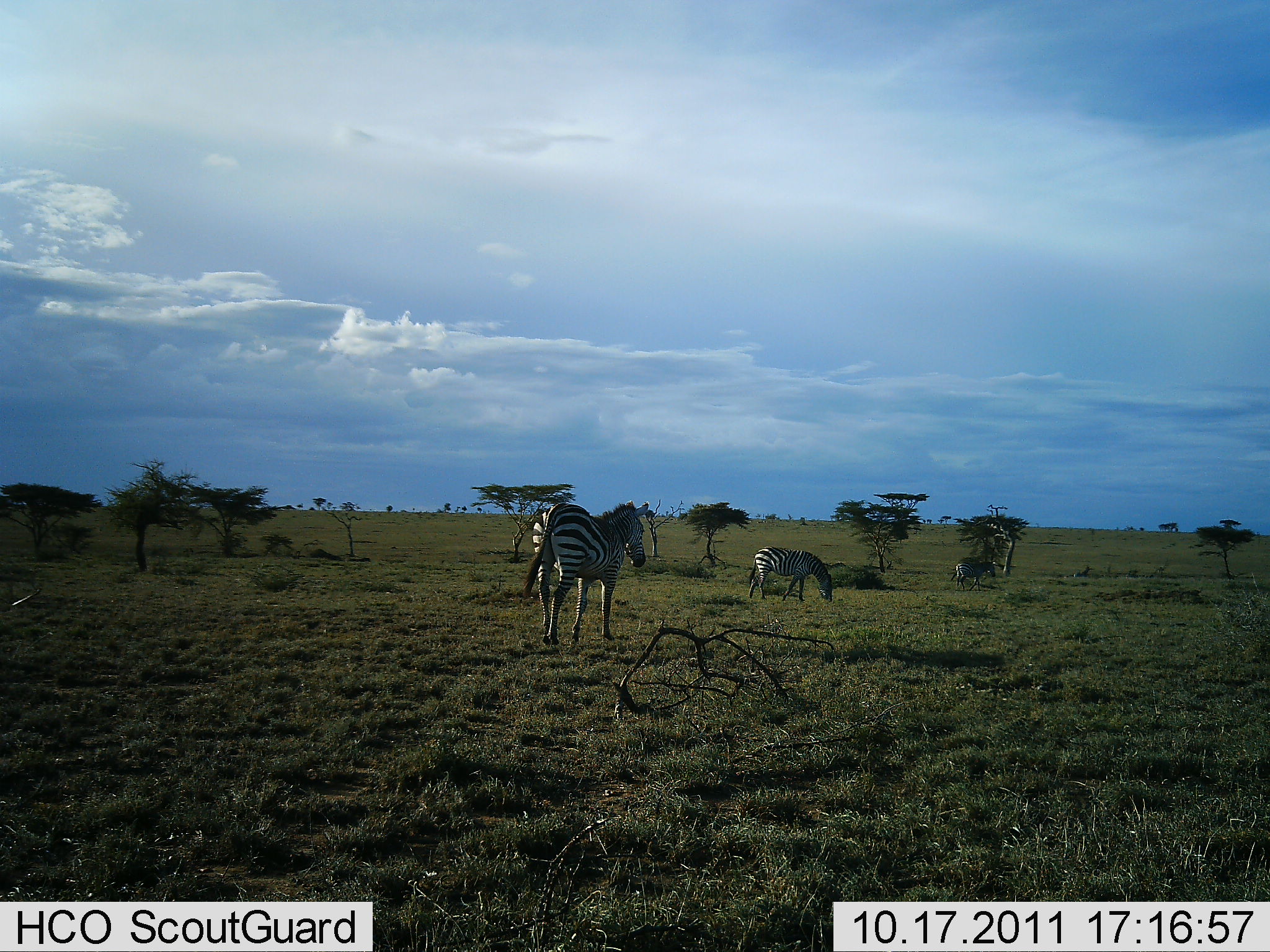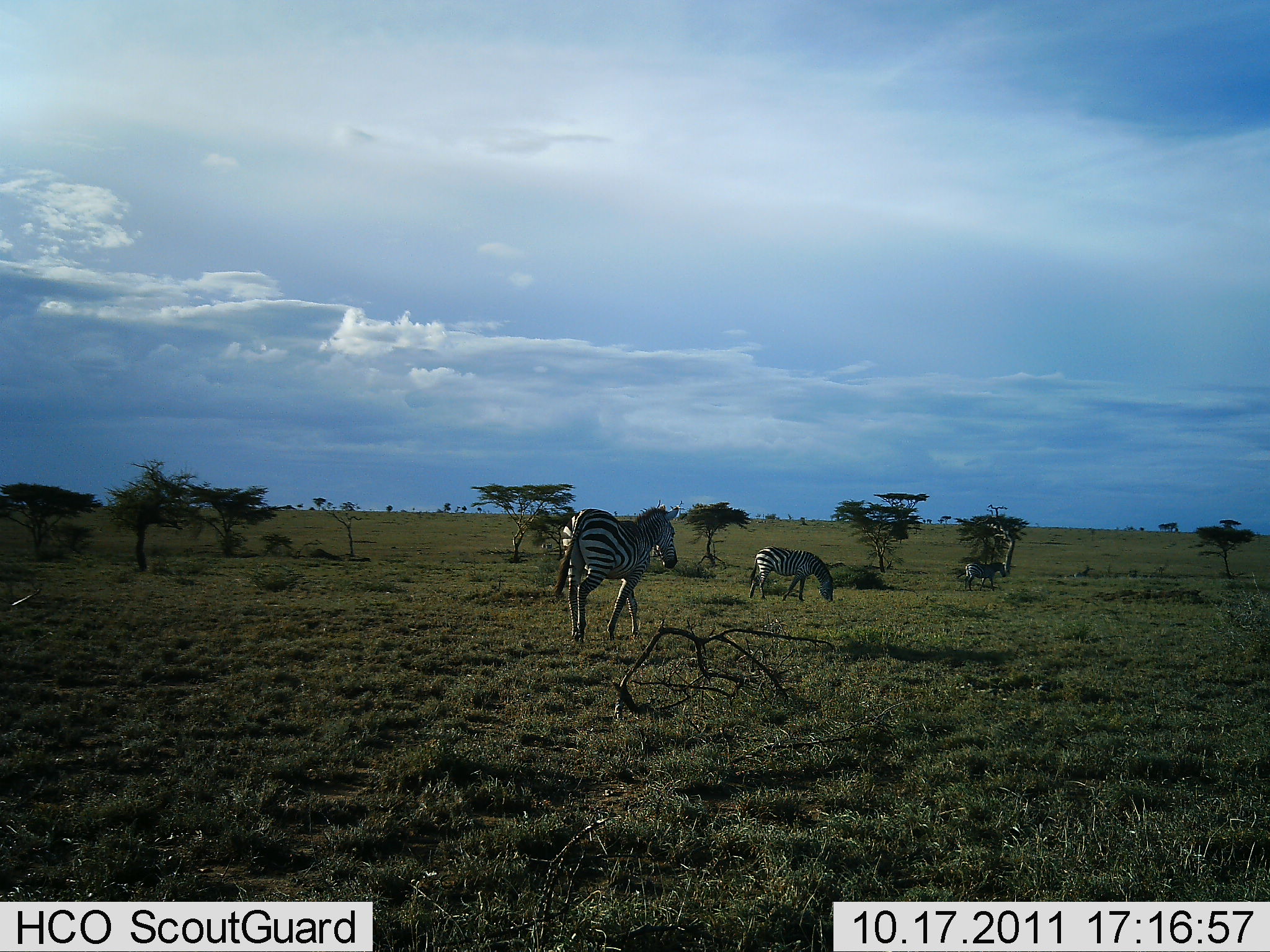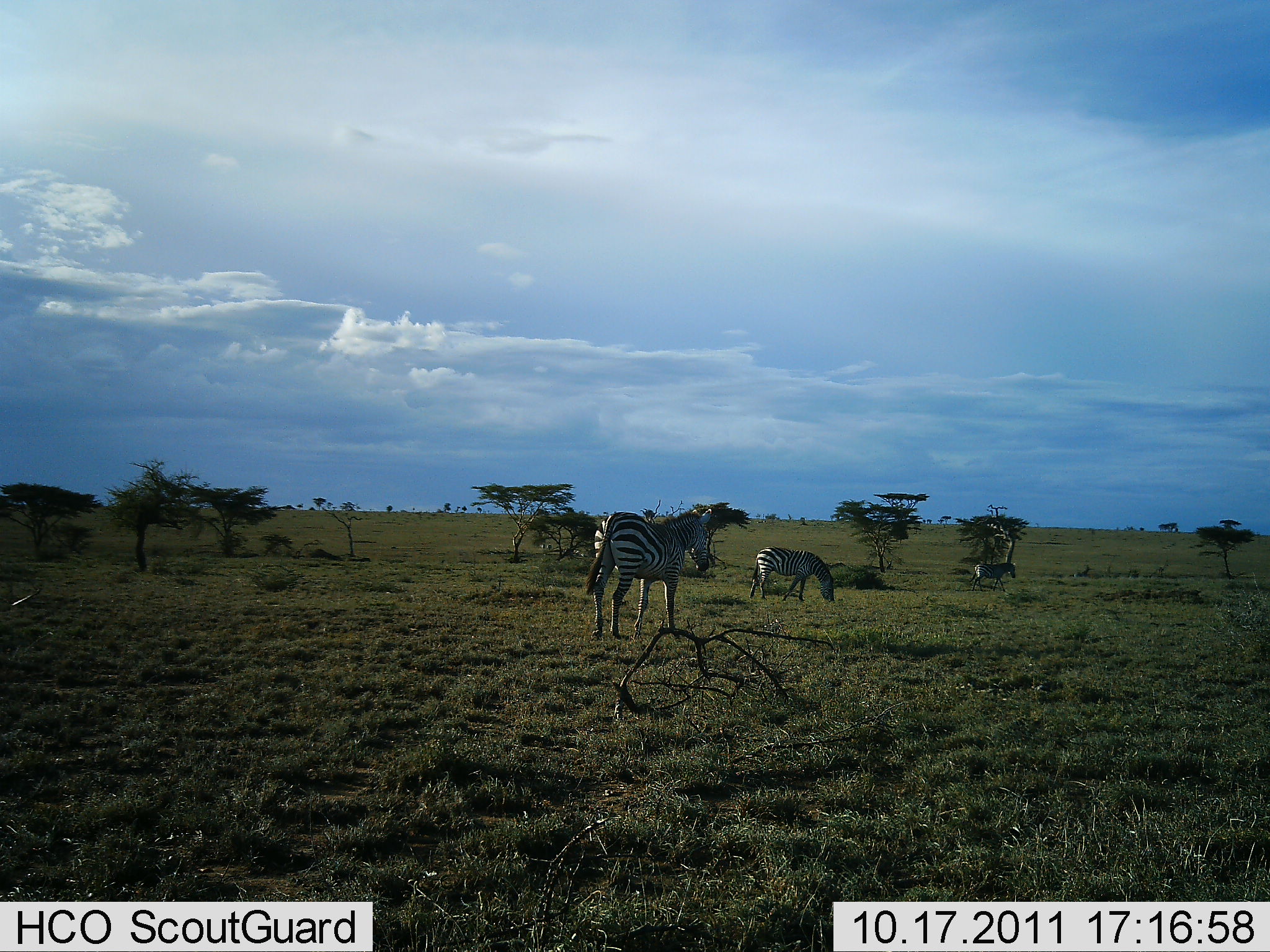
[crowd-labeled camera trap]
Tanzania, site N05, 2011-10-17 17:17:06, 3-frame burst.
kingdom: Animalia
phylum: Chordata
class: Mammalia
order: Perissodactyla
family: Equidae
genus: Equus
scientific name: Equus quagga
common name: plains zebra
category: zebra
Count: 3.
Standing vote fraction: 25%.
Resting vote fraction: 0%.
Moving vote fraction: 92%.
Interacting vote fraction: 0%.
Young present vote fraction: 0%.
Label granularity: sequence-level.